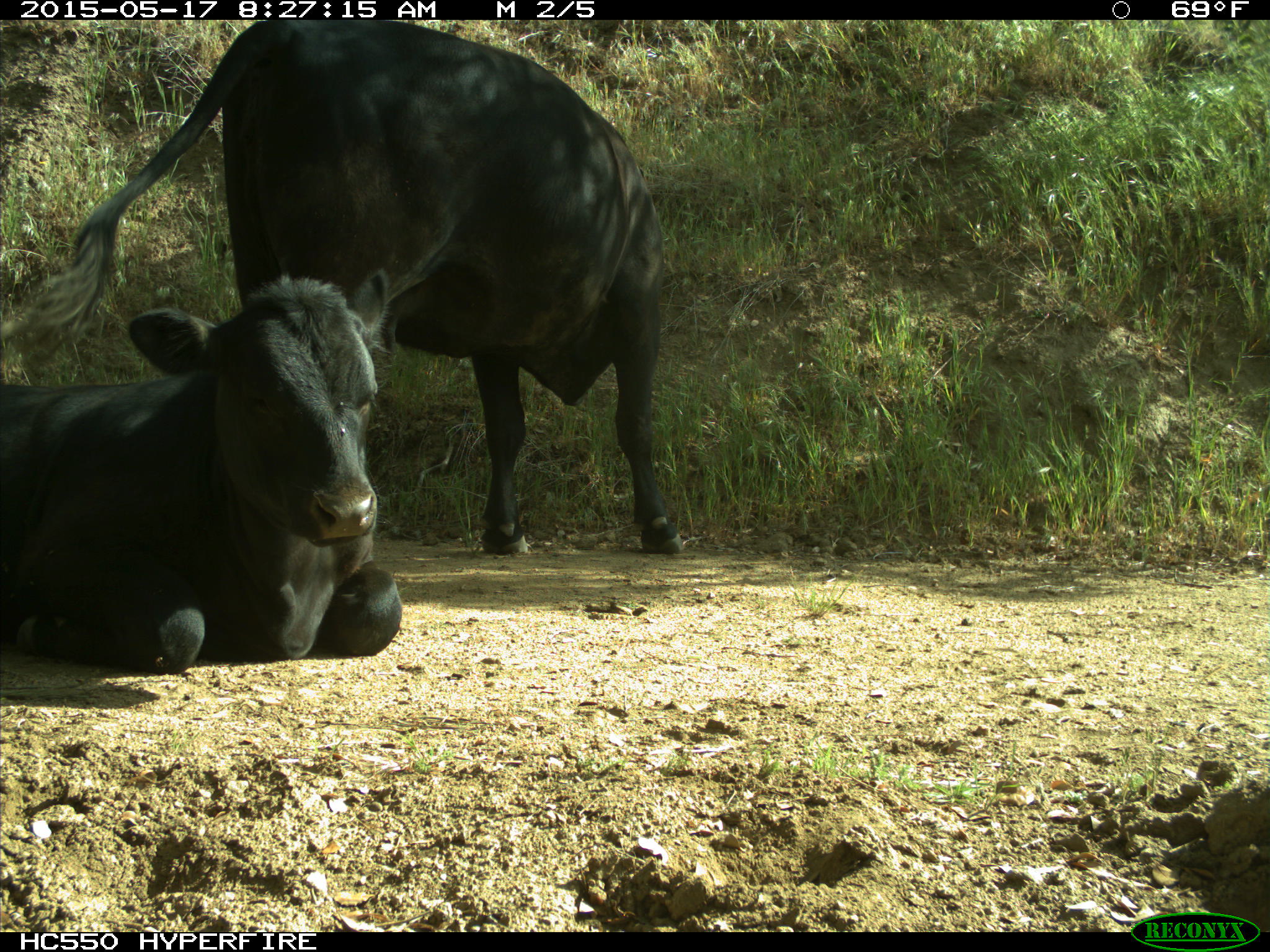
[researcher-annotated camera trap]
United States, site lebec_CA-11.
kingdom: Animalia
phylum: Chordata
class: Mammalia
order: Artiodactyla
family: Bovidae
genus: Bos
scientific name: Bos taurus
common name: domestic cow